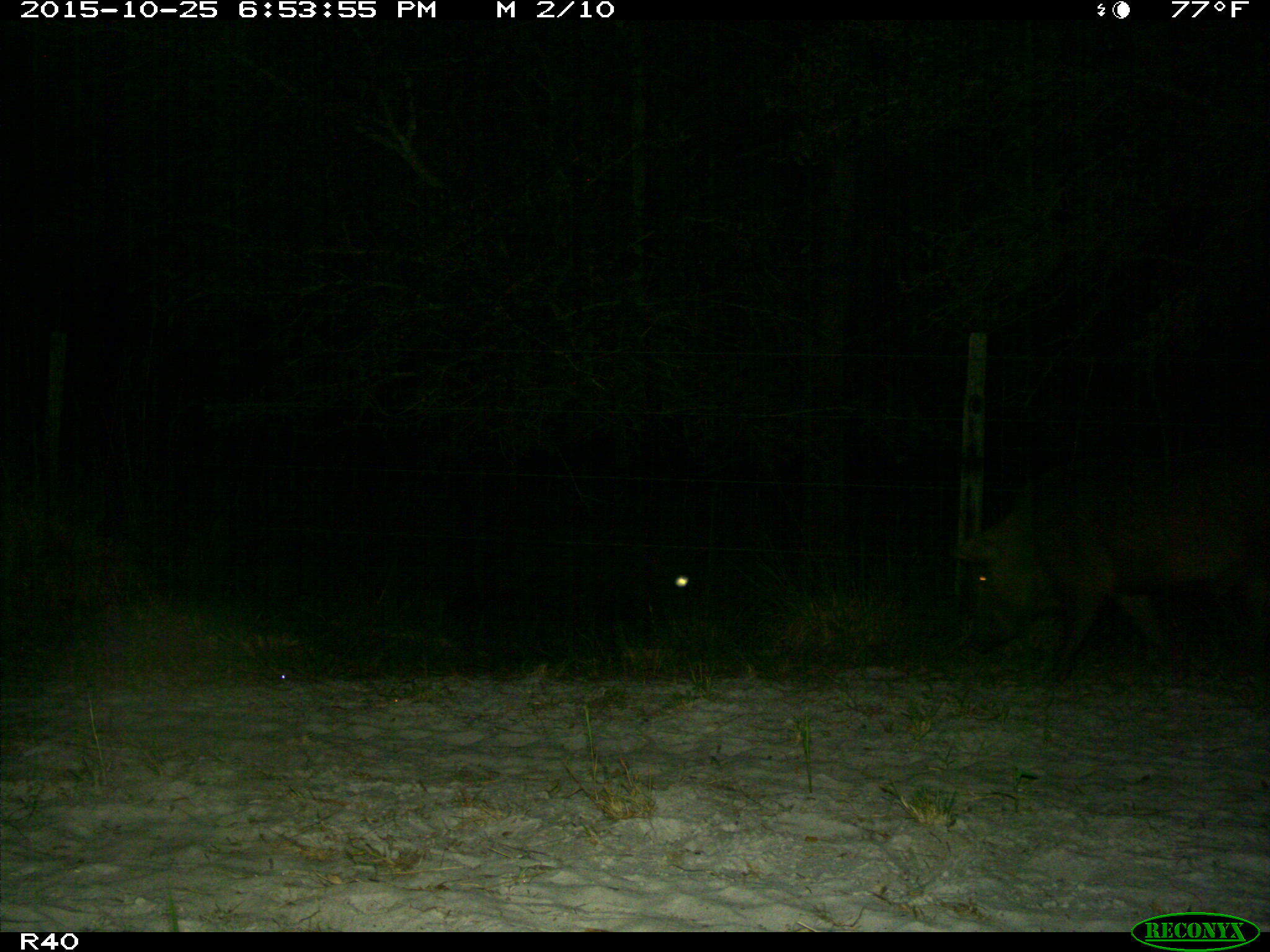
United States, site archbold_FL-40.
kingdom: Animalia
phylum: Chordata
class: Mammalia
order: Artiodactyla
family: Suidae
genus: Sus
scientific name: Sus scrofa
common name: wild boar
Sus scrofa (wild boar).